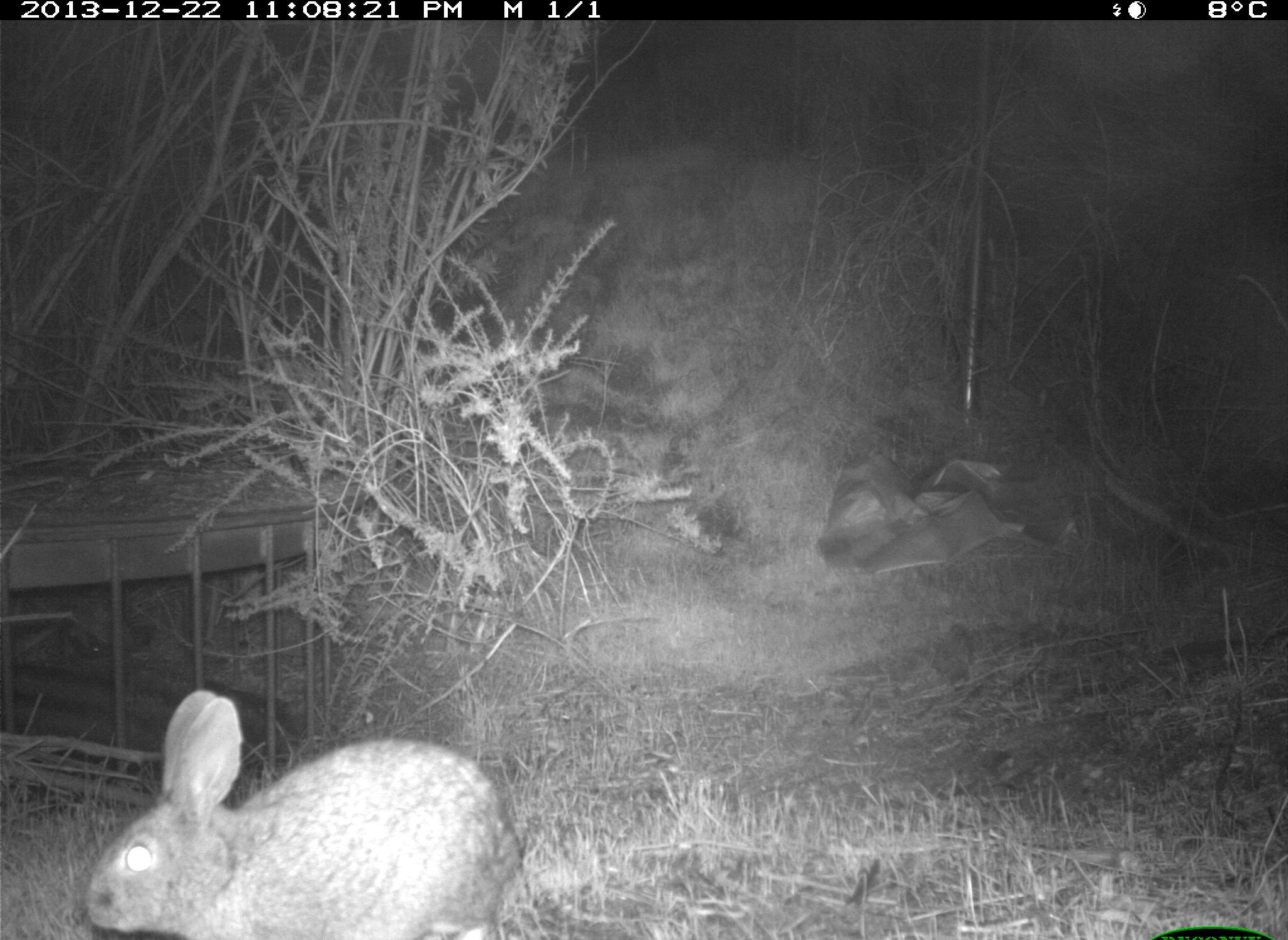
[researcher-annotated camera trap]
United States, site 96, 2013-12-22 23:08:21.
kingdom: Animalia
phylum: Chordata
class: Mammalia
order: Lagomorpha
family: Leporidae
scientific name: Leporidae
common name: rabbits and hares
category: rabbit